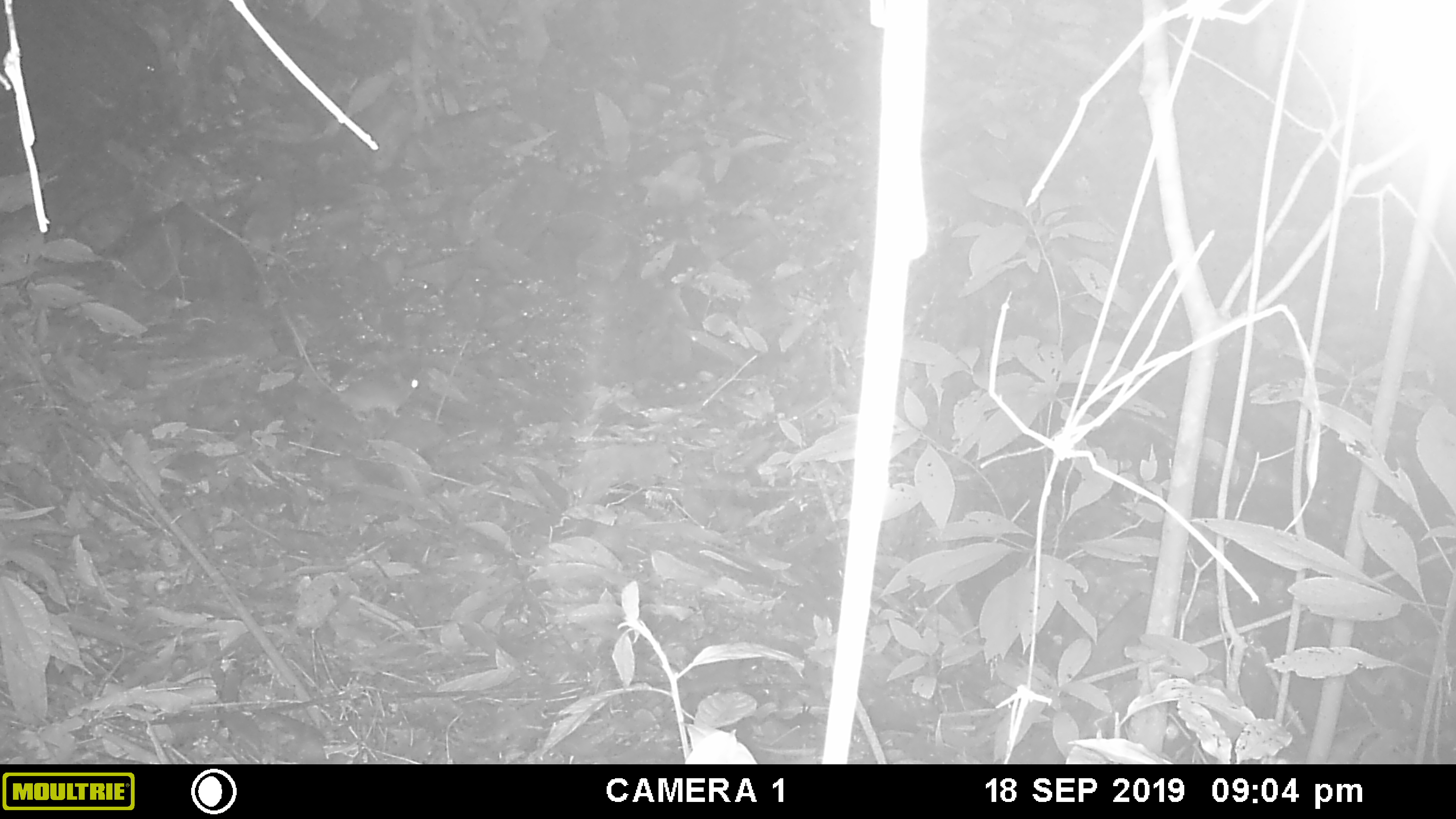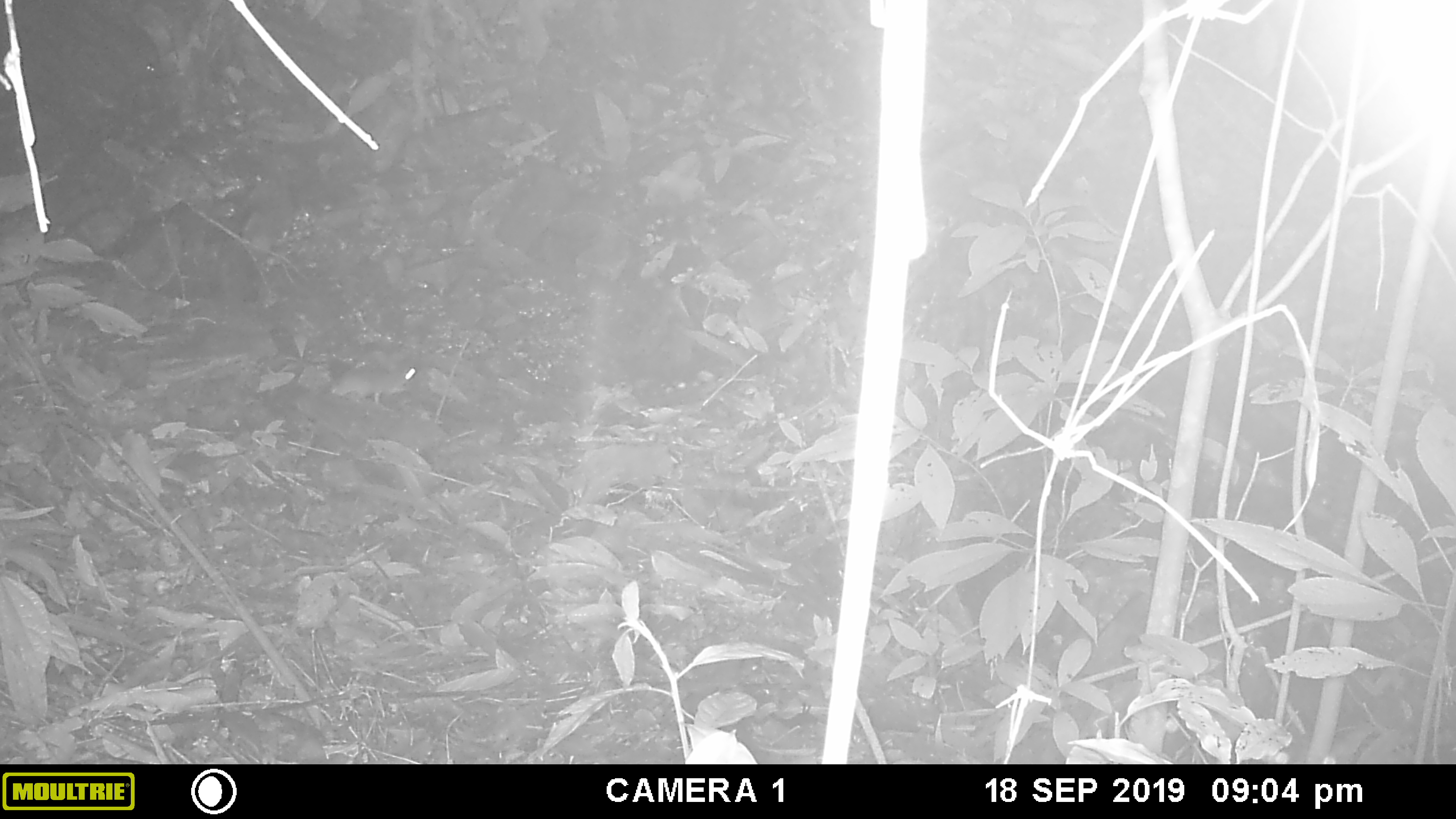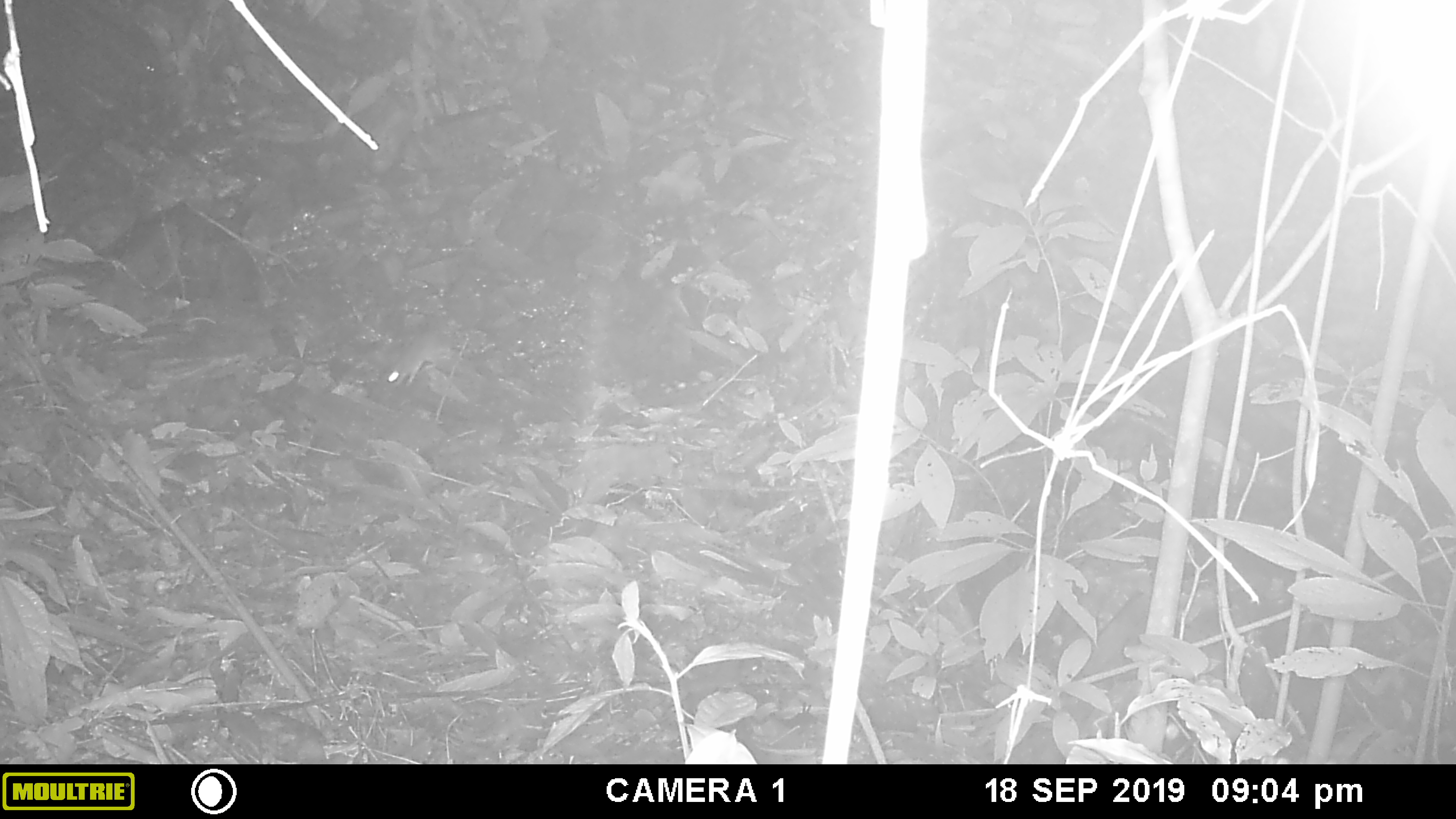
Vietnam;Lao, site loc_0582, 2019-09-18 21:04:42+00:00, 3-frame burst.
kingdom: Animalia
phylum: Chordata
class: Mammalia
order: Rodentia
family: Muridae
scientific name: Muridae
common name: old-world mice and rats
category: unidentified murid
Unidentified murid (old-world mice and rats) (Muridae). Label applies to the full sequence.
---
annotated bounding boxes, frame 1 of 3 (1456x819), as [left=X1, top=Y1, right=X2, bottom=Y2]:
unidentified murid: [left=283, top=312, right=423, bottom=418]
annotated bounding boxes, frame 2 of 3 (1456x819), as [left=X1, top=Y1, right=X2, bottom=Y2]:
unidentified murid: [left=329, top=362, right=420, bottom=408]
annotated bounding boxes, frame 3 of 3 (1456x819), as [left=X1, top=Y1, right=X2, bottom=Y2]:
unidentified murid: [left=387, top=328, right=461, bottom=388]